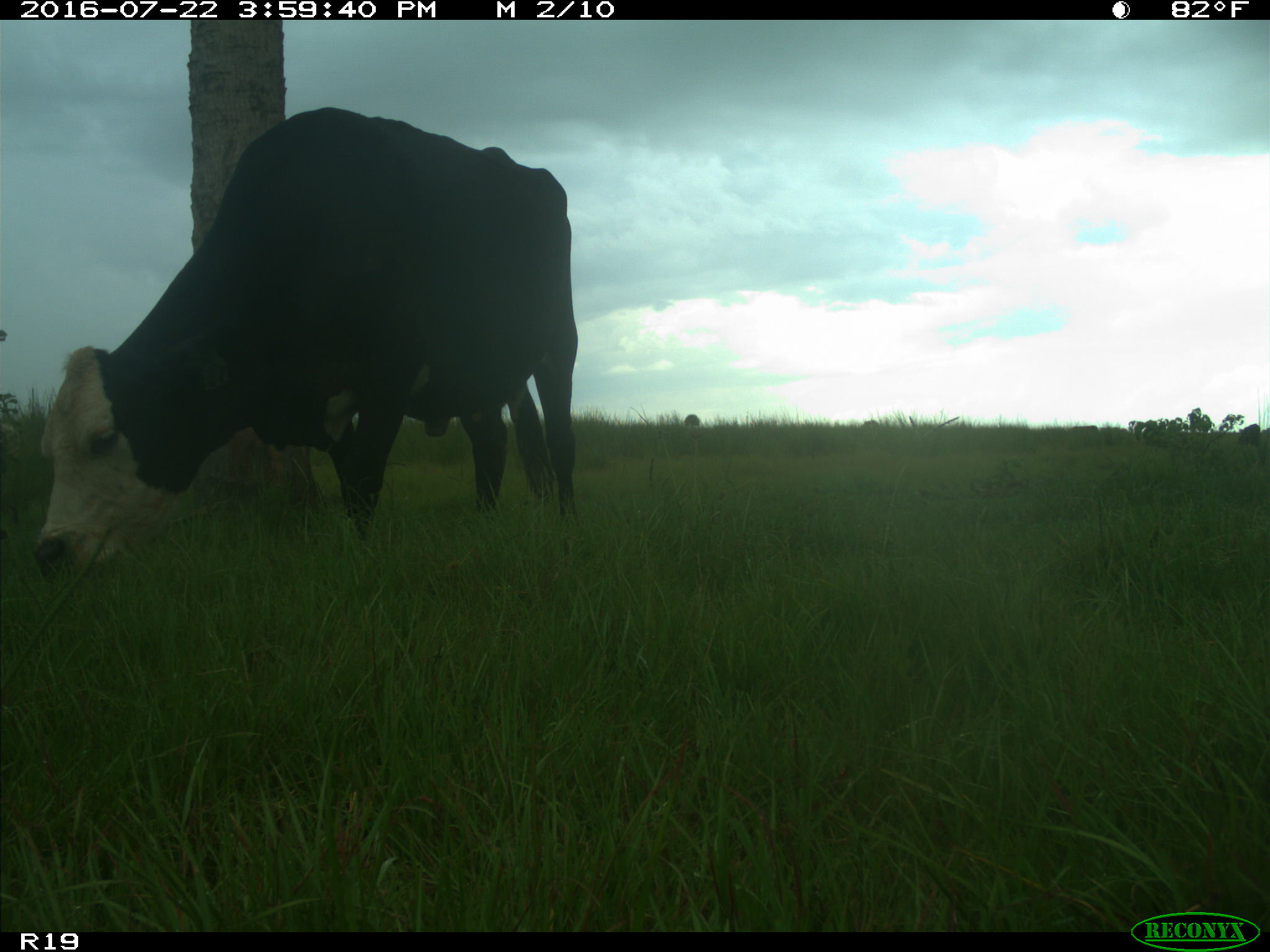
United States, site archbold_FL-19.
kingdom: Animalia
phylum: Chordata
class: Mammalia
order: Artiodactyla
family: Bovidae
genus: Bos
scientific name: Bos taurus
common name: domestic cow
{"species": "Bos taurus (domestic cow)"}